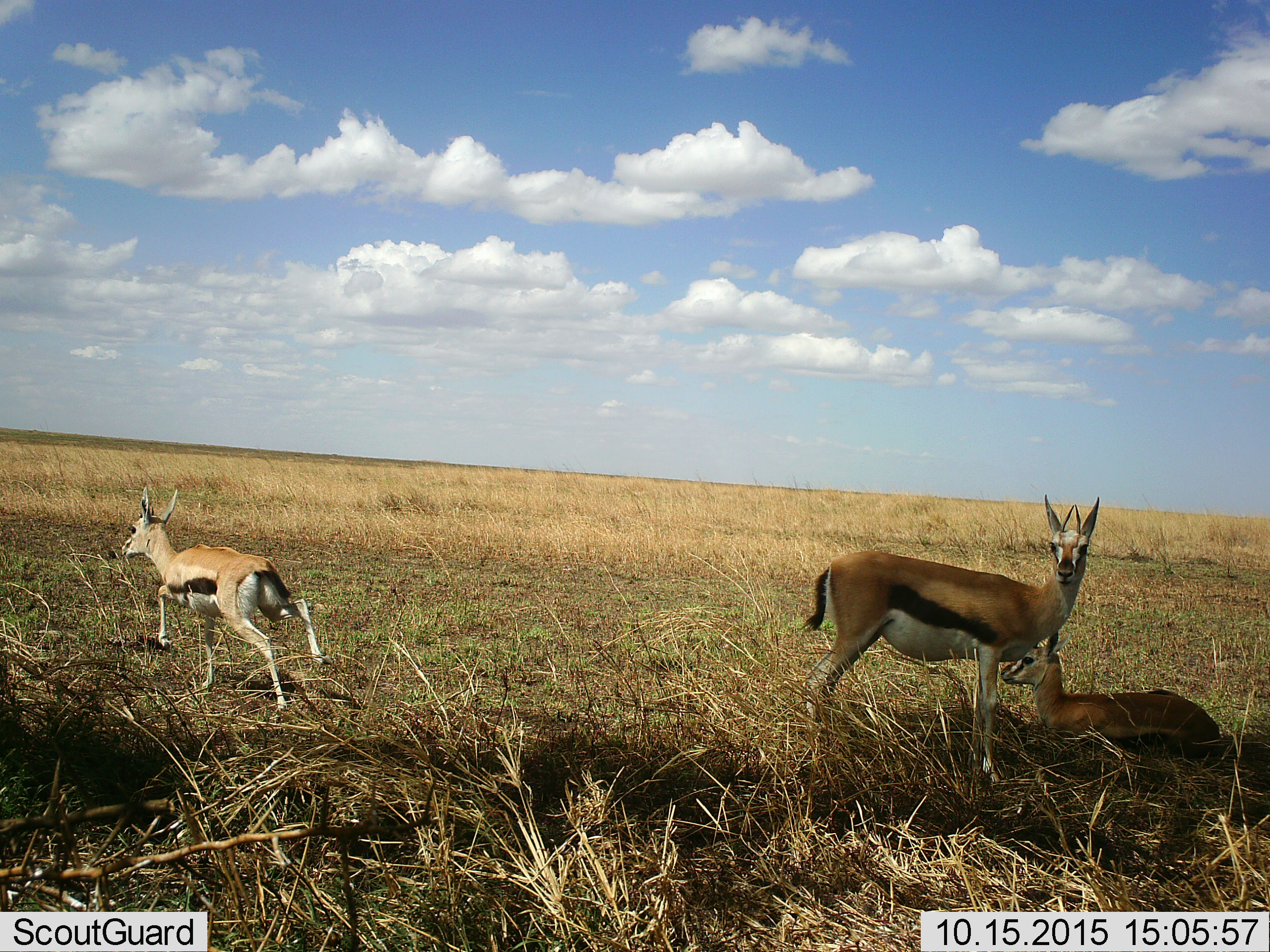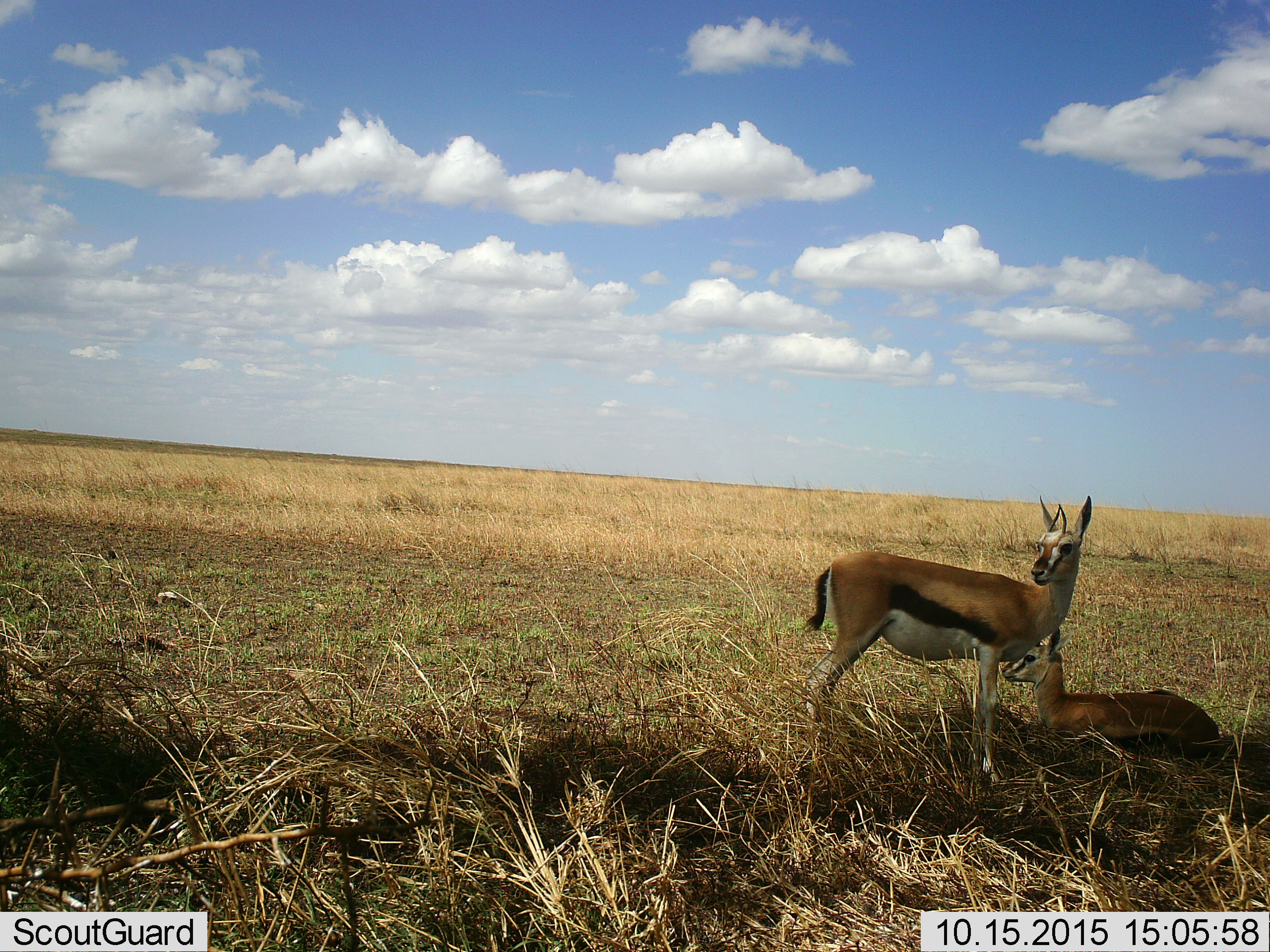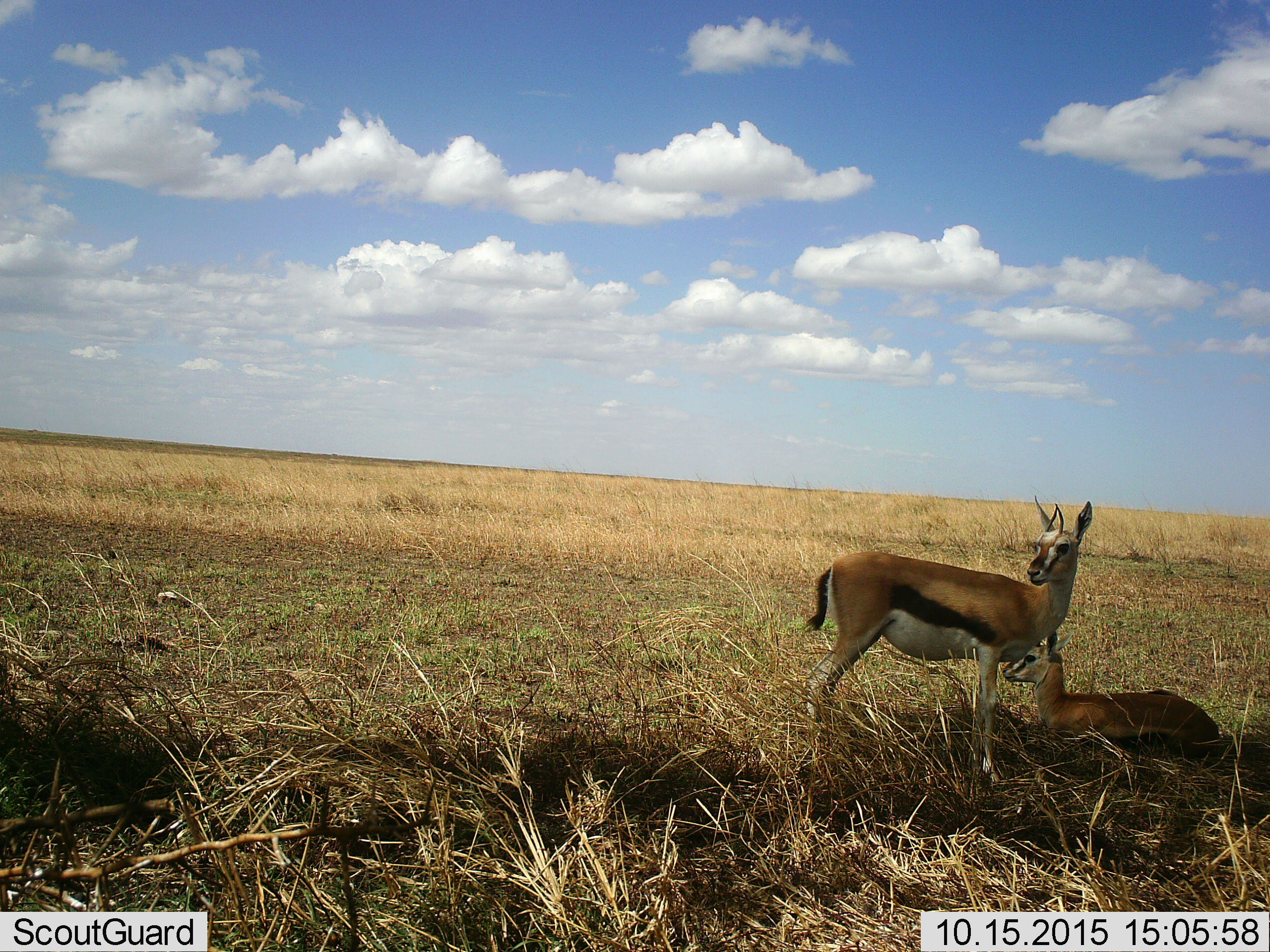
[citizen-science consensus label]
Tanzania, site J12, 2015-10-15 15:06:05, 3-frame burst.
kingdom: Animalia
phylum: Chordata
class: Mammalia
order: Artiodactyla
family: Bovidae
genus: Eudorcas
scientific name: Eudorcas thomsonii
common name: thomson's gazelle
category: gazellethomsons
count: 3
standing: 57%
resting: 43%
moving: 100%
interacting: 0%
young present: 29%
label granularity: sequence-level